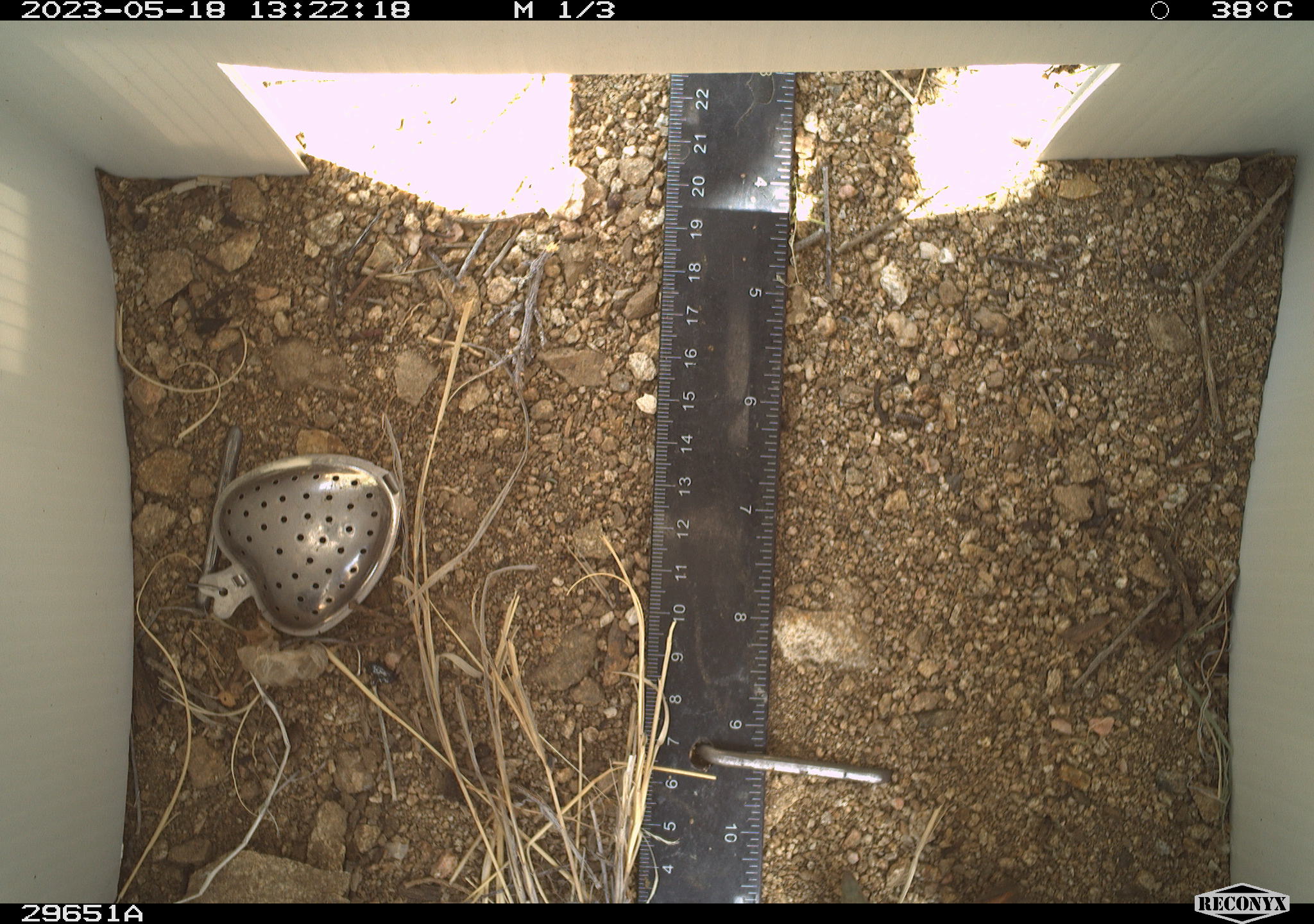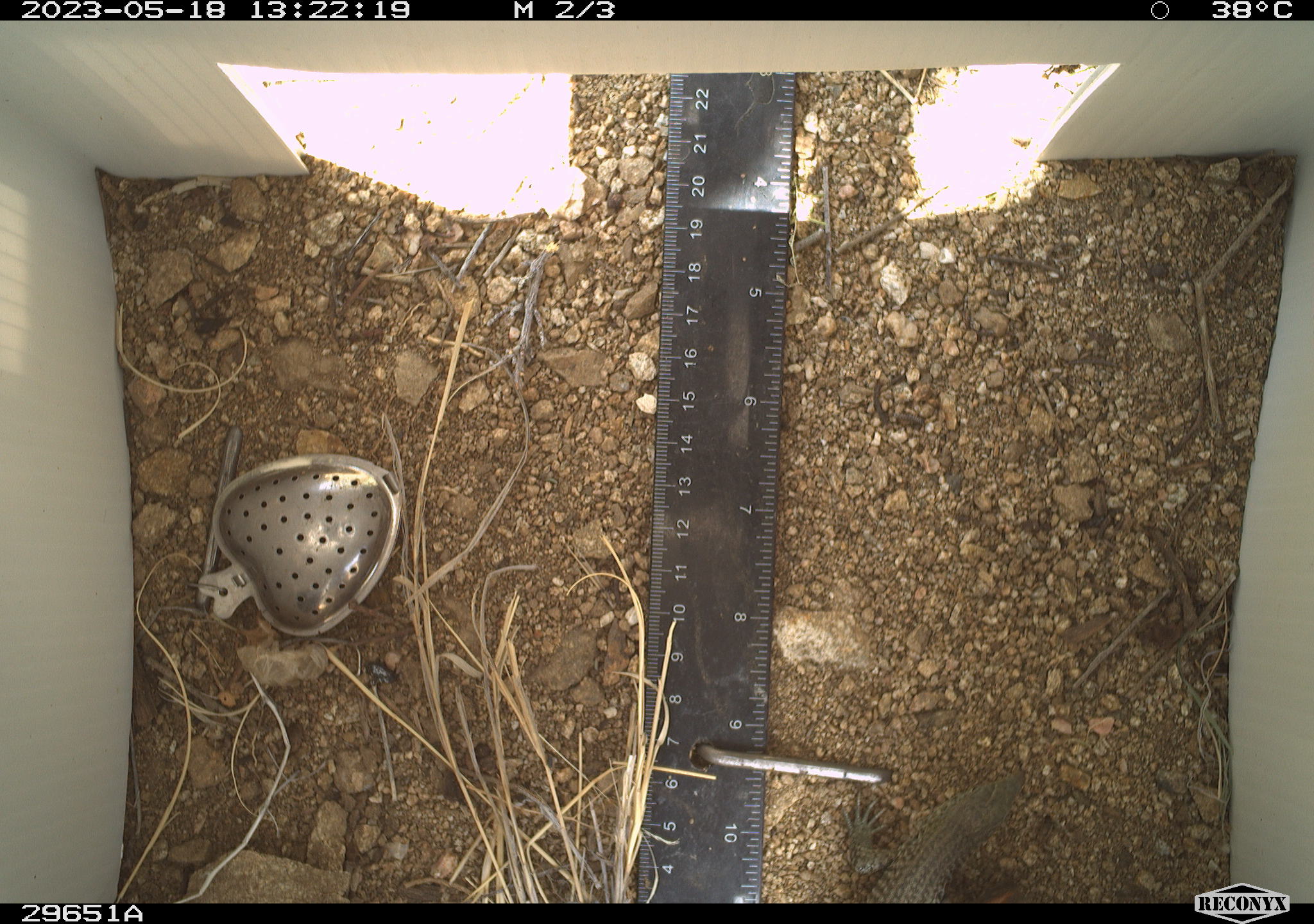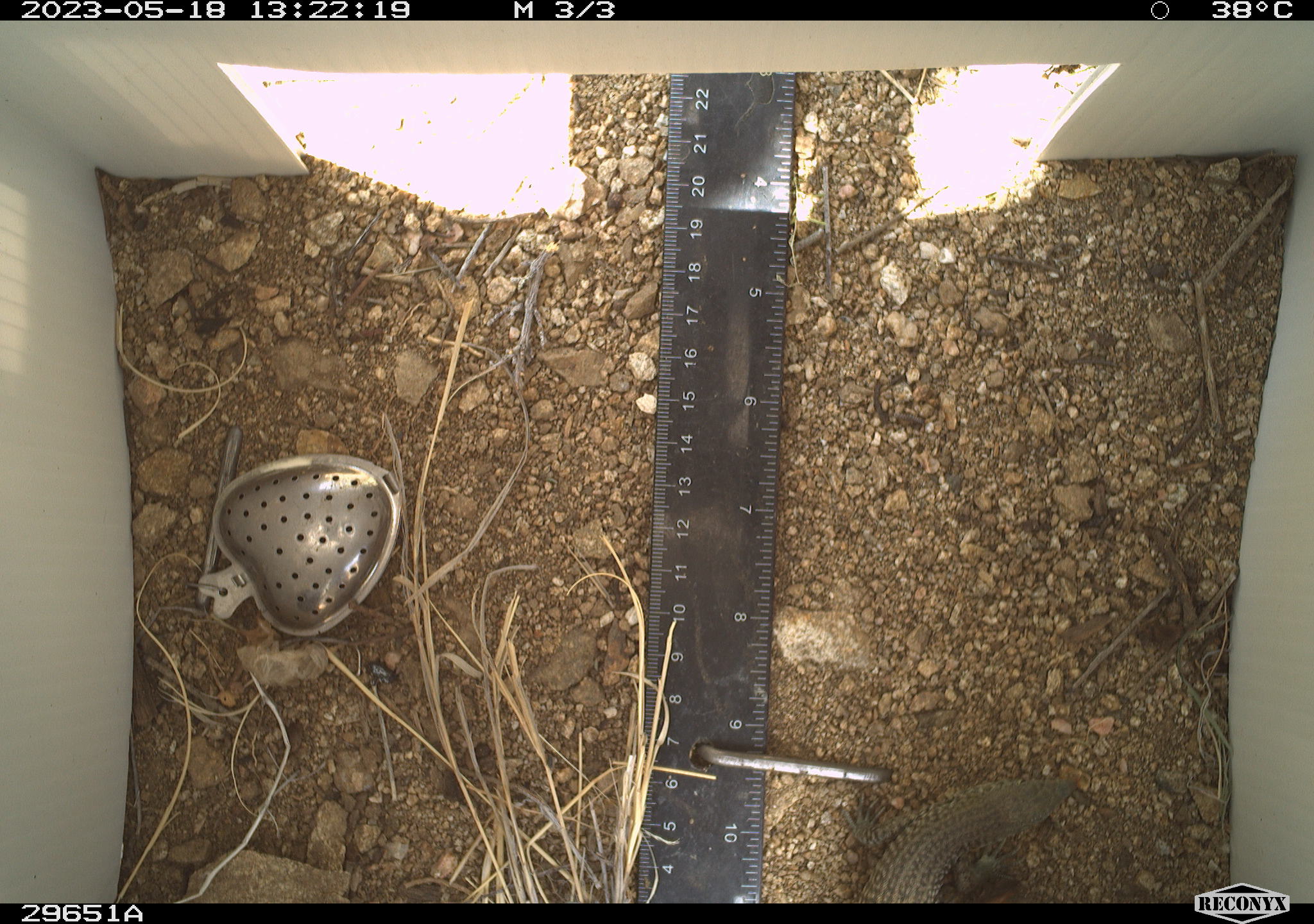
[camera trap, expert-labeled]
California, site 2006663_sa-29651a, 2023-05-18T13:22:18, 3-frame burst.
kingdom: Animalia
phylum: Chordata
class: Reptilia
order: Squamata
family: Scincidae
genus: Plestiodon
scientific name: Plestiodon gilberti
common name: gilbert's skink